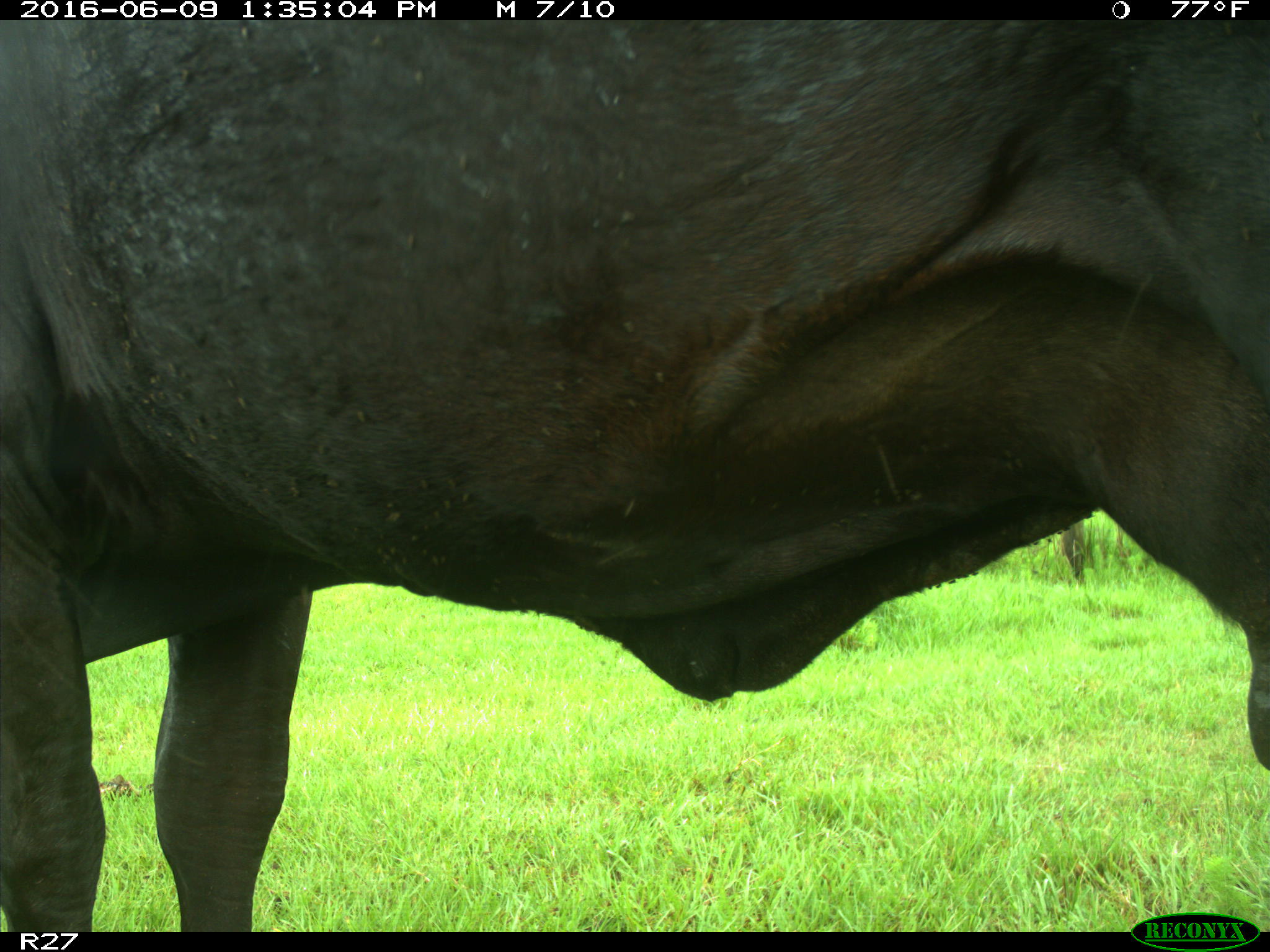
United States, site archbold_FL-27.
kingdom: Animalia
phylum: Chordata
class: Mammalia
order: Artiodactyla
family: Bovidae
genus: Bos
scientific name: Bos taurus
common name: domestic cow